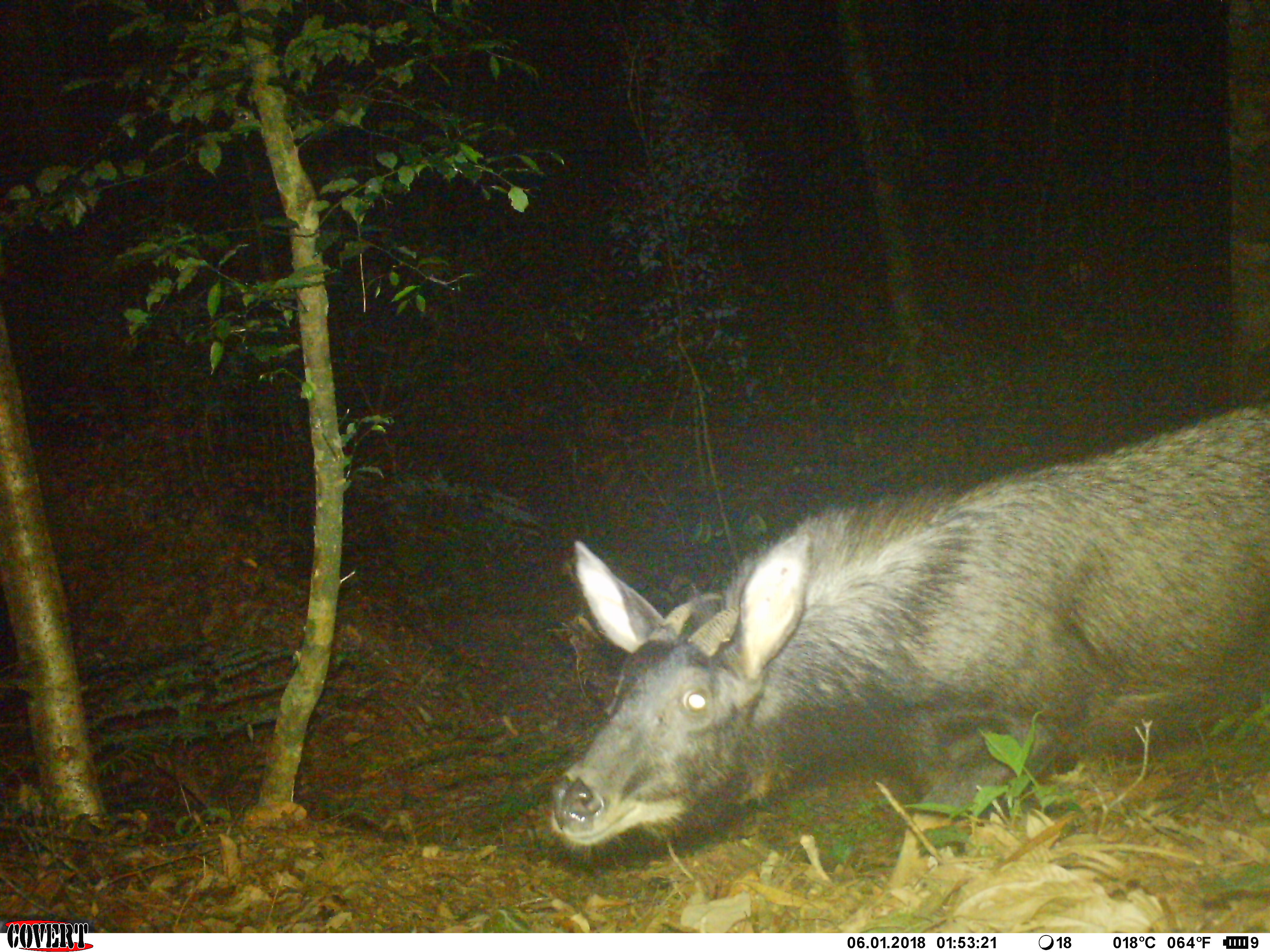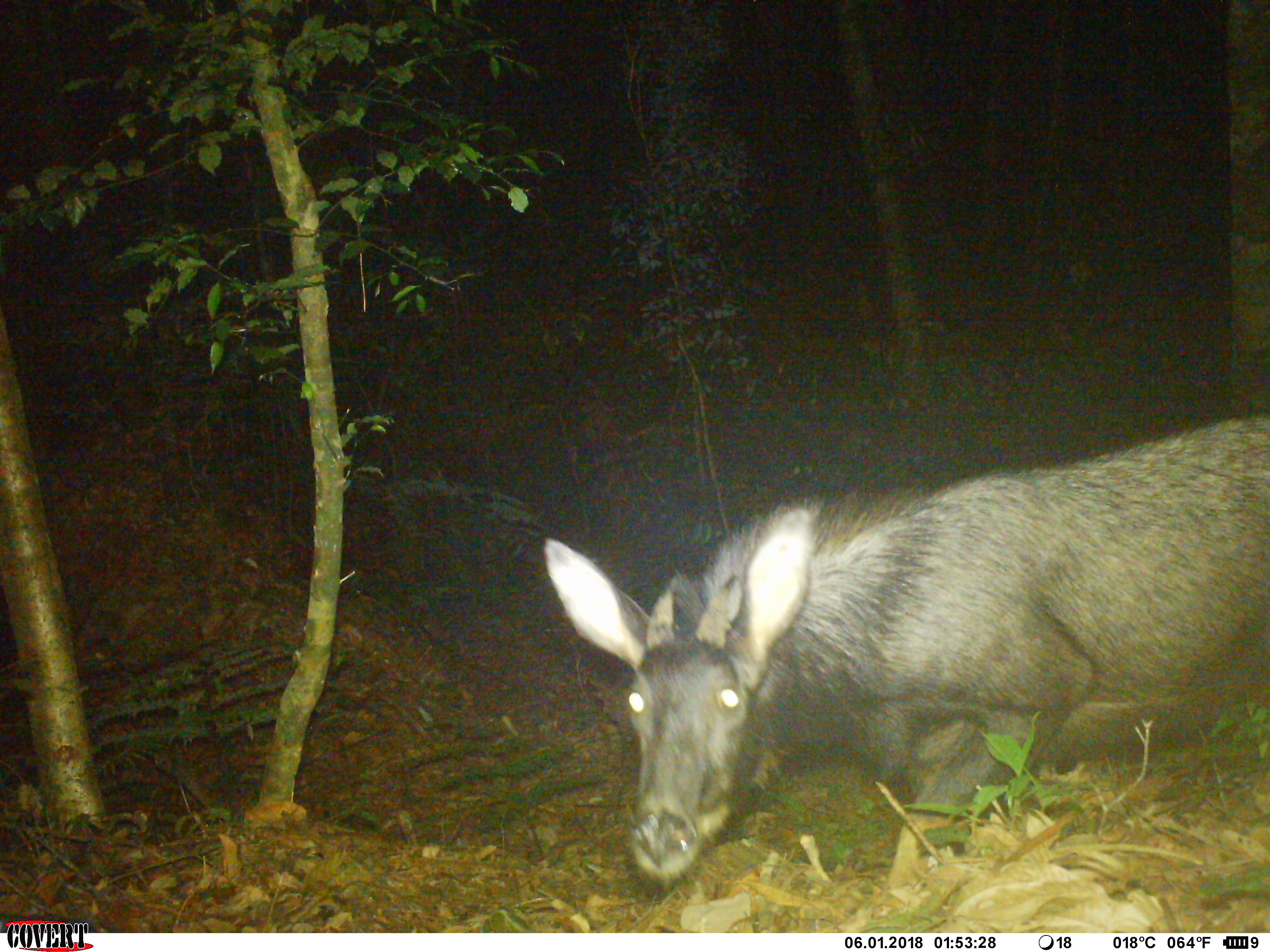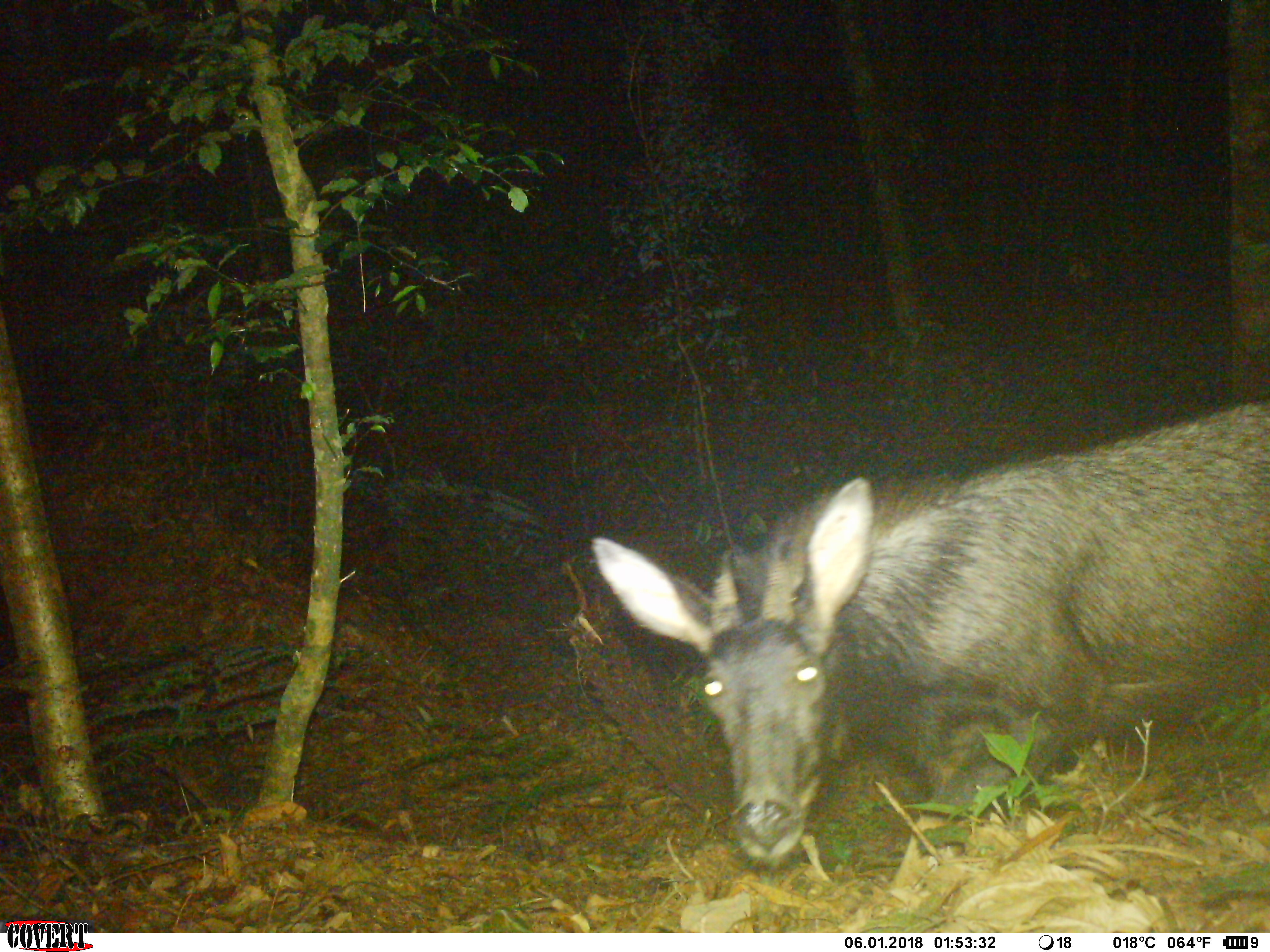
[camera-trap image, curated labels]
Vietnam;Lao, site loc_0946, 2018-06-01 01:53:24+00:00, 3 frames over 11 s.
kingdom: Animalia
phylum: Chordata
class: Mammalia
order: Artiodactyla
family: Bovidae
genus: Capricornis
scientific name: Capricornis sumatraensis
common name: chinese serow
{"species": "chinese serow (Capricornis sumatraensis)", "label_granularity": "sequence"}